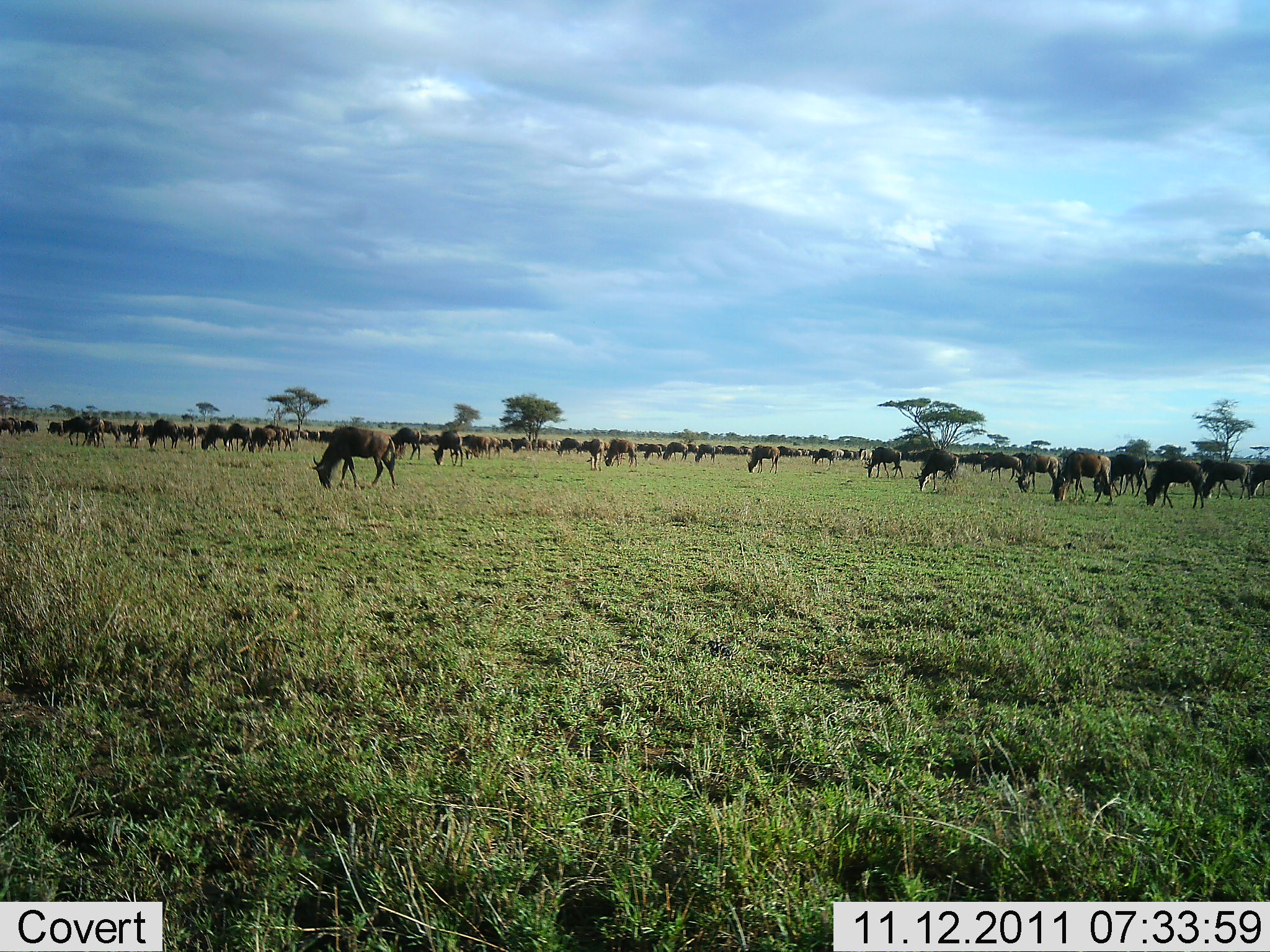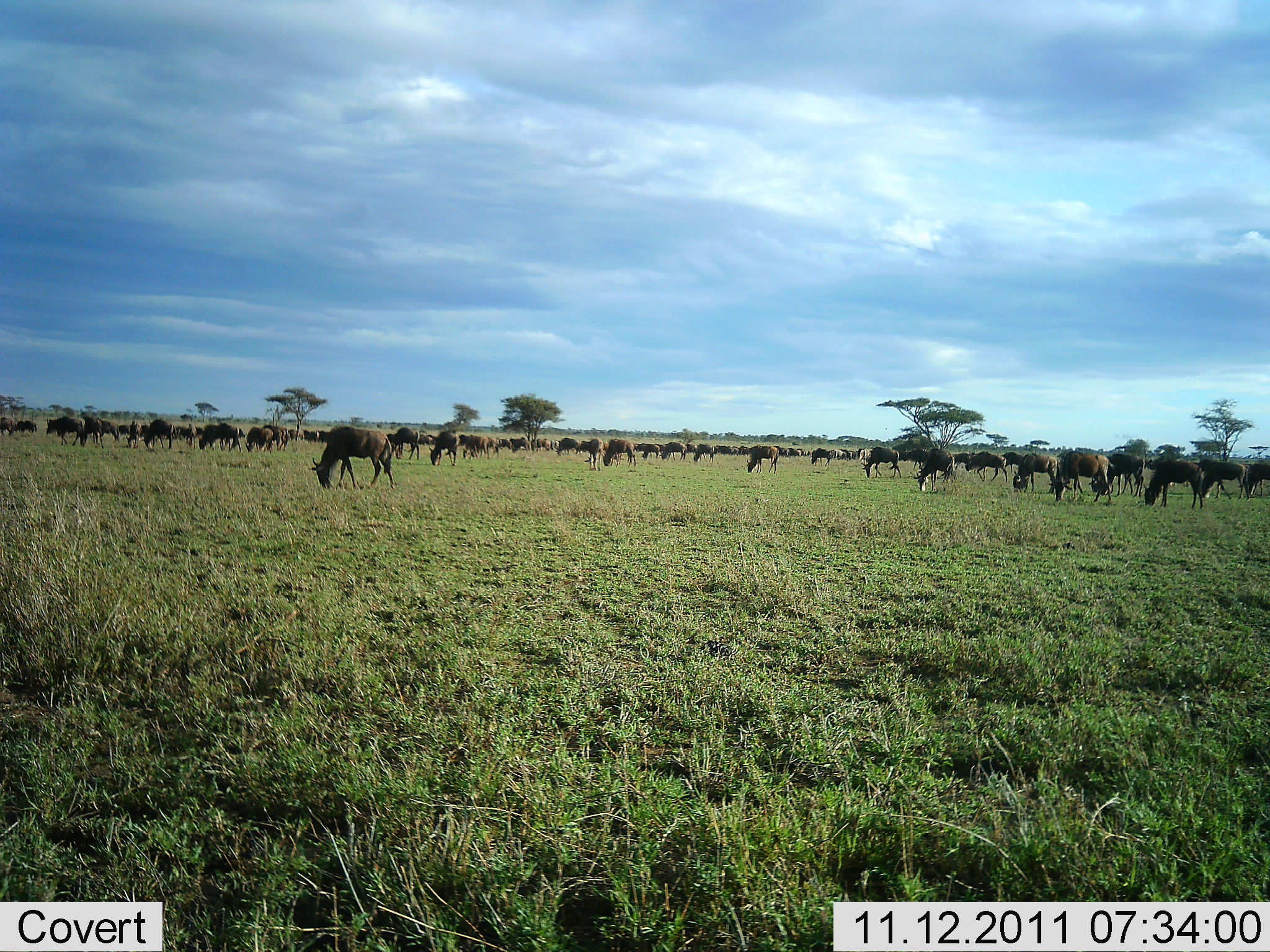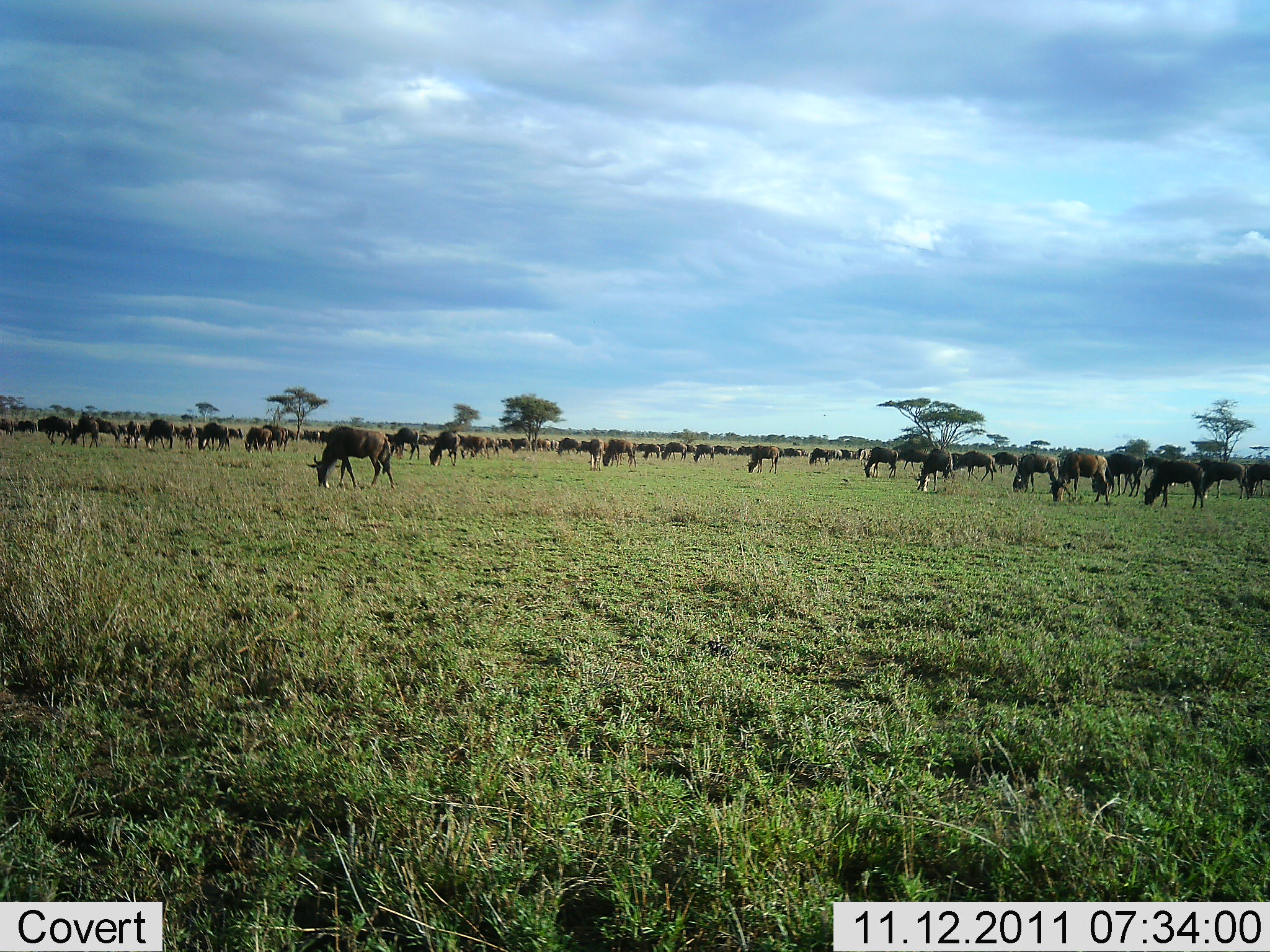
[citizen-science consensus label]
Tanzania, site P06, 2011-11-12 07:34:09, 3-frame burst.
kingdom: Animalia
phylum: Chordata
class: Mammalia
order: Artiodactyla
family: Bovidae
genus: Connochaetes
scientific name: Connochaetes taurinus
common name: blue wildebeest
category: wildebeest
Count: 51+.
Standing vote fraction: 20%.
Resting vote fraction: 0%.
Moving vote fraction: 20%.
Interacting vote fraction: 0%.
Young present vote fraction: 0%.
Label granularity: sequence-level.